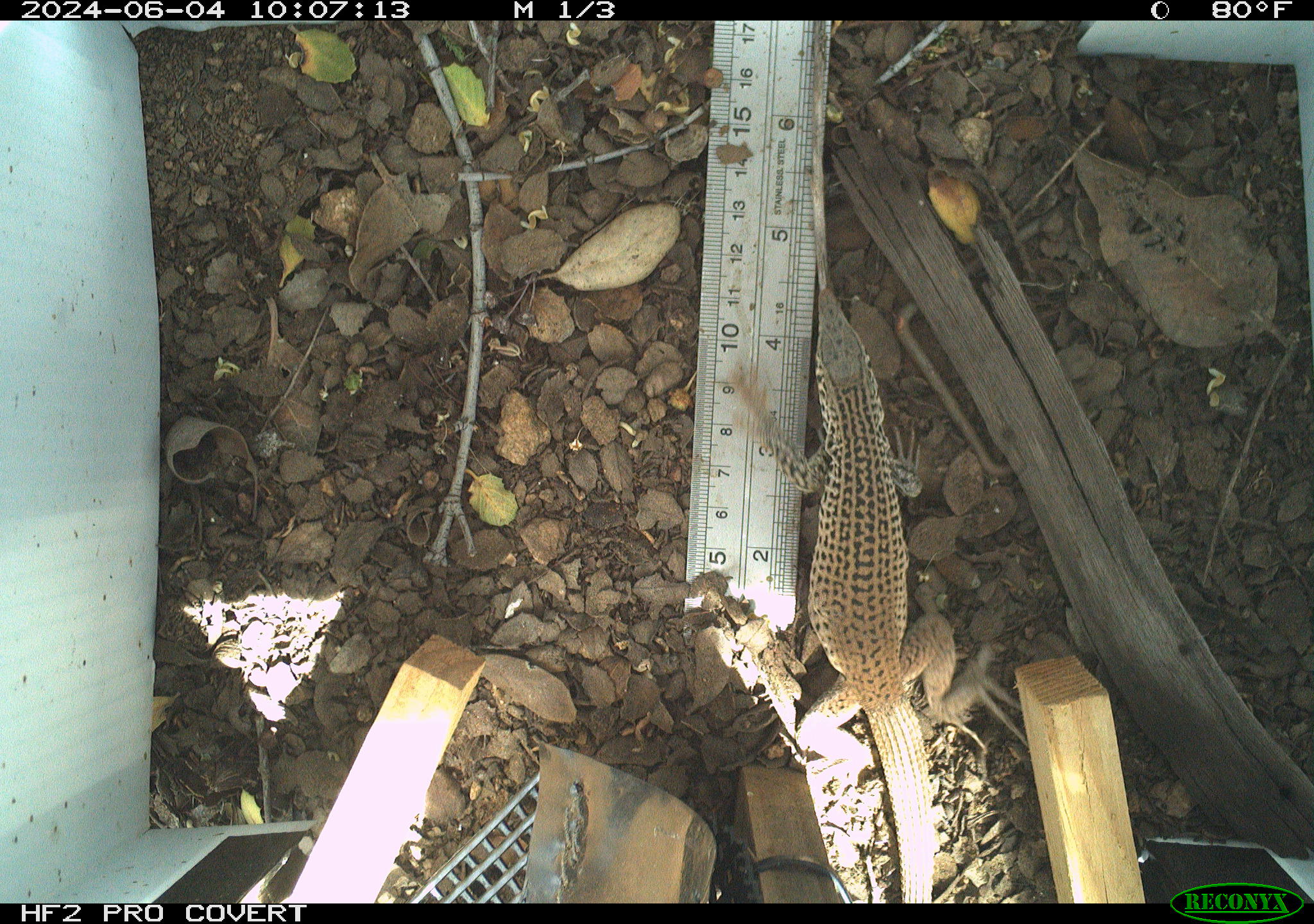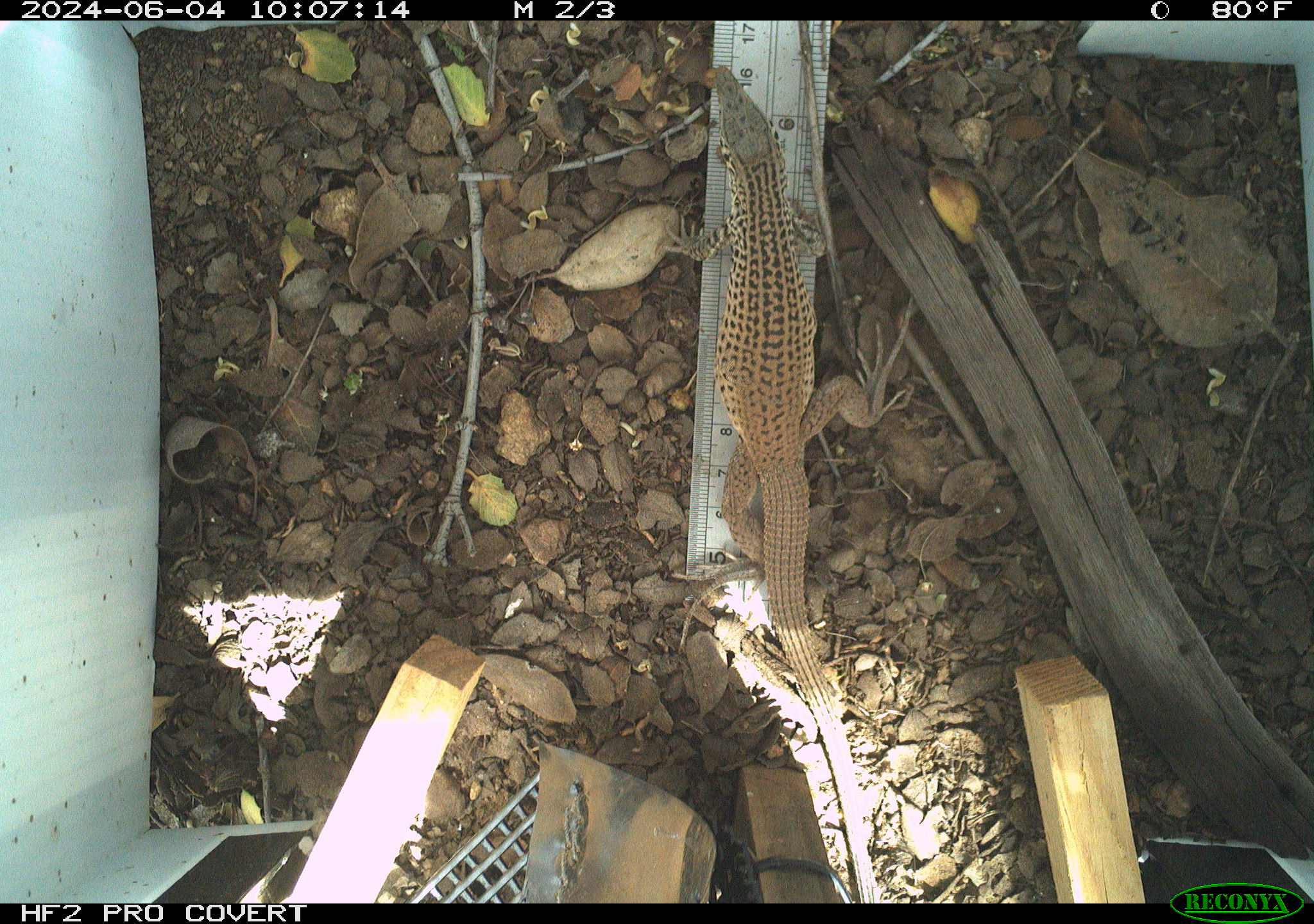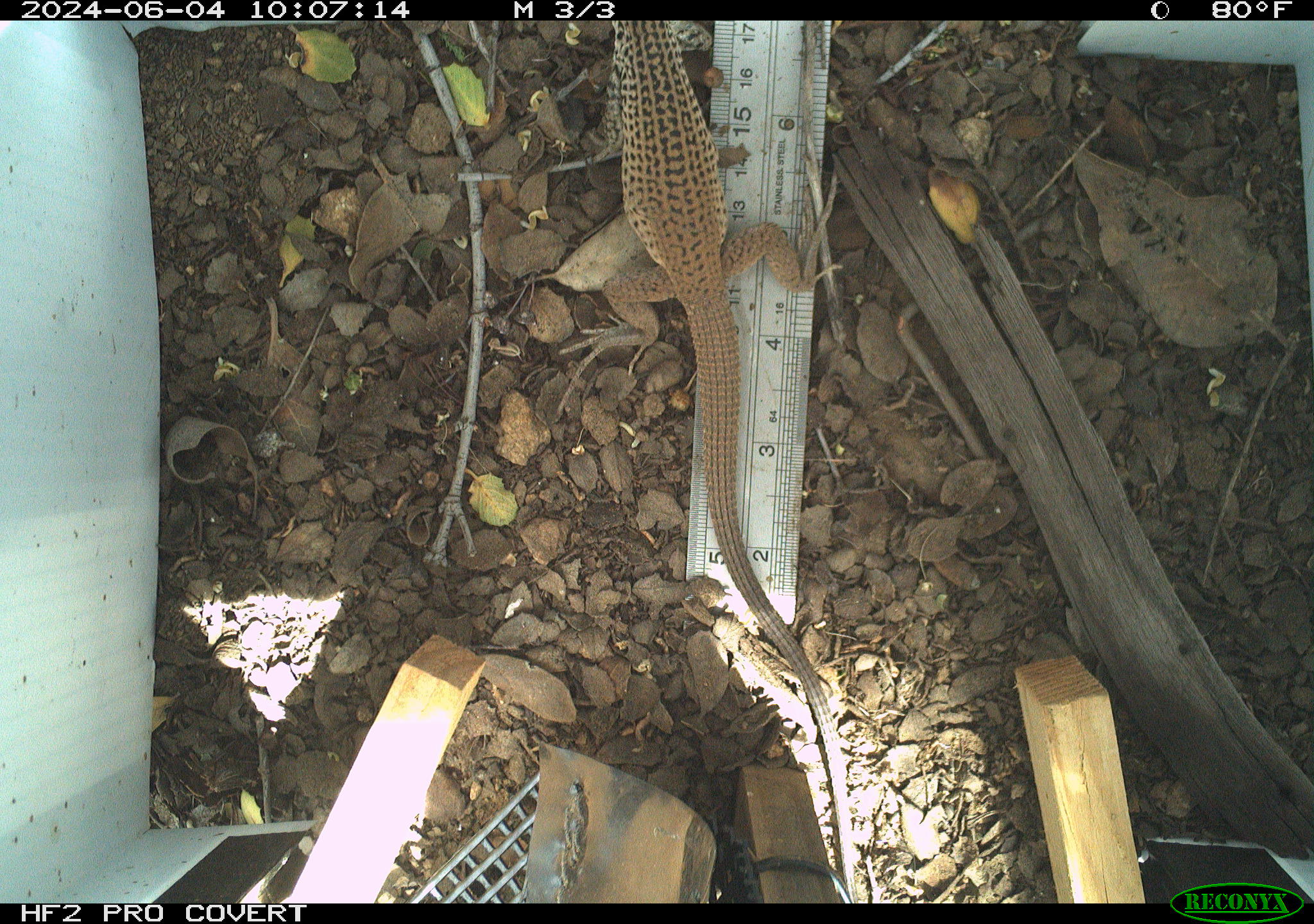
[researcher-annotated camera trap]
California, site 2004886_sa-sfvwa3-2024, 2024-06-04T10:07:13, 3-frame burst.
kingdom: Animalia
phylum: Chordata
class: Reptilia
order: Squamata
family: Teiidae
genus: Aspidoscelis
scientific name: Aspidoscelis tigris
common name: western whiptail